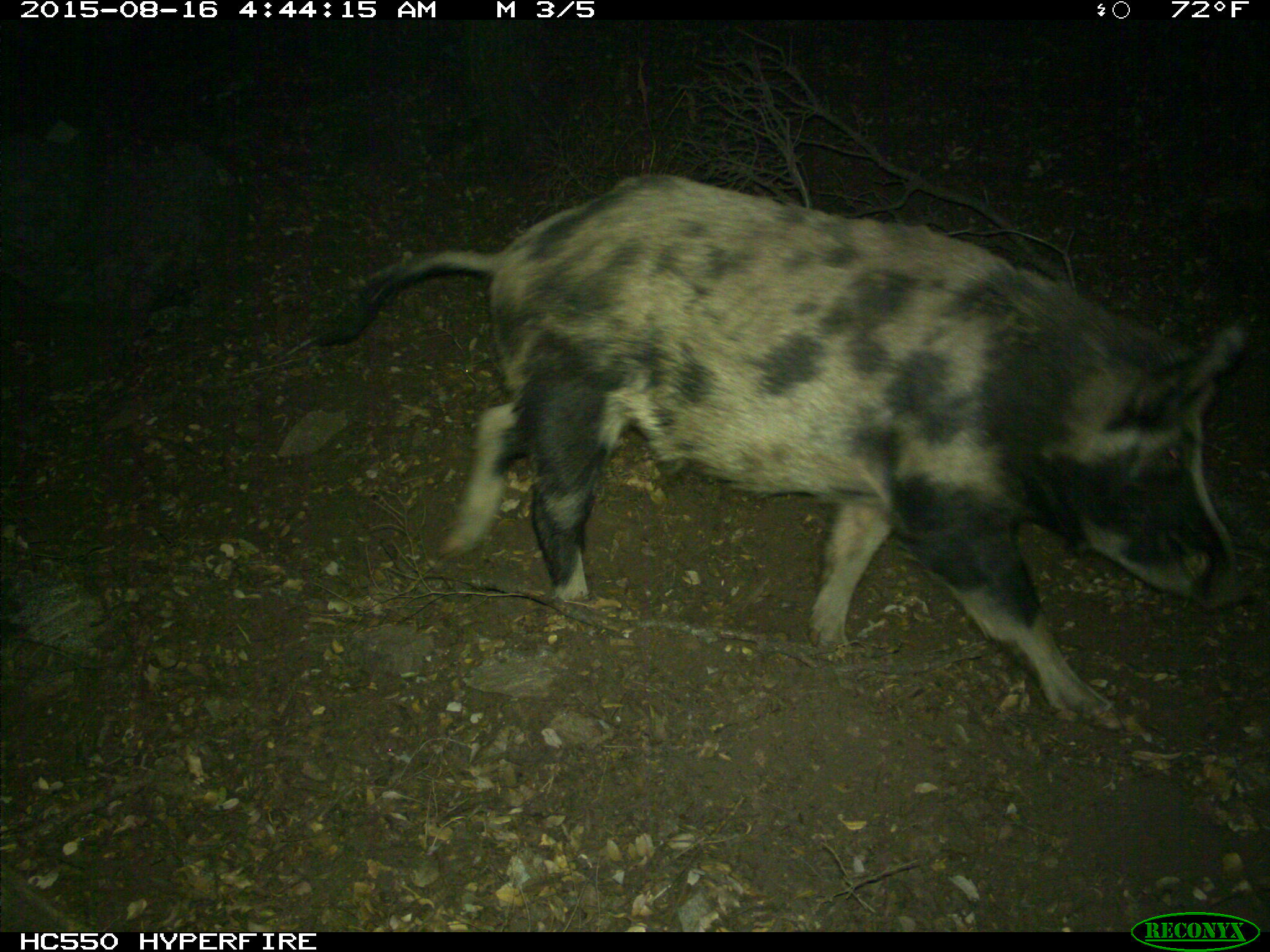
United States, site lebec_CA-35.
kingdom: Animalia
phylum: Chordata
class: Mammalia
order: Artiodactyla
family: Suidae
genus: Sus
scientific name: Sus scrofa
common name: wild boar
Sus scrofa (wild boar).